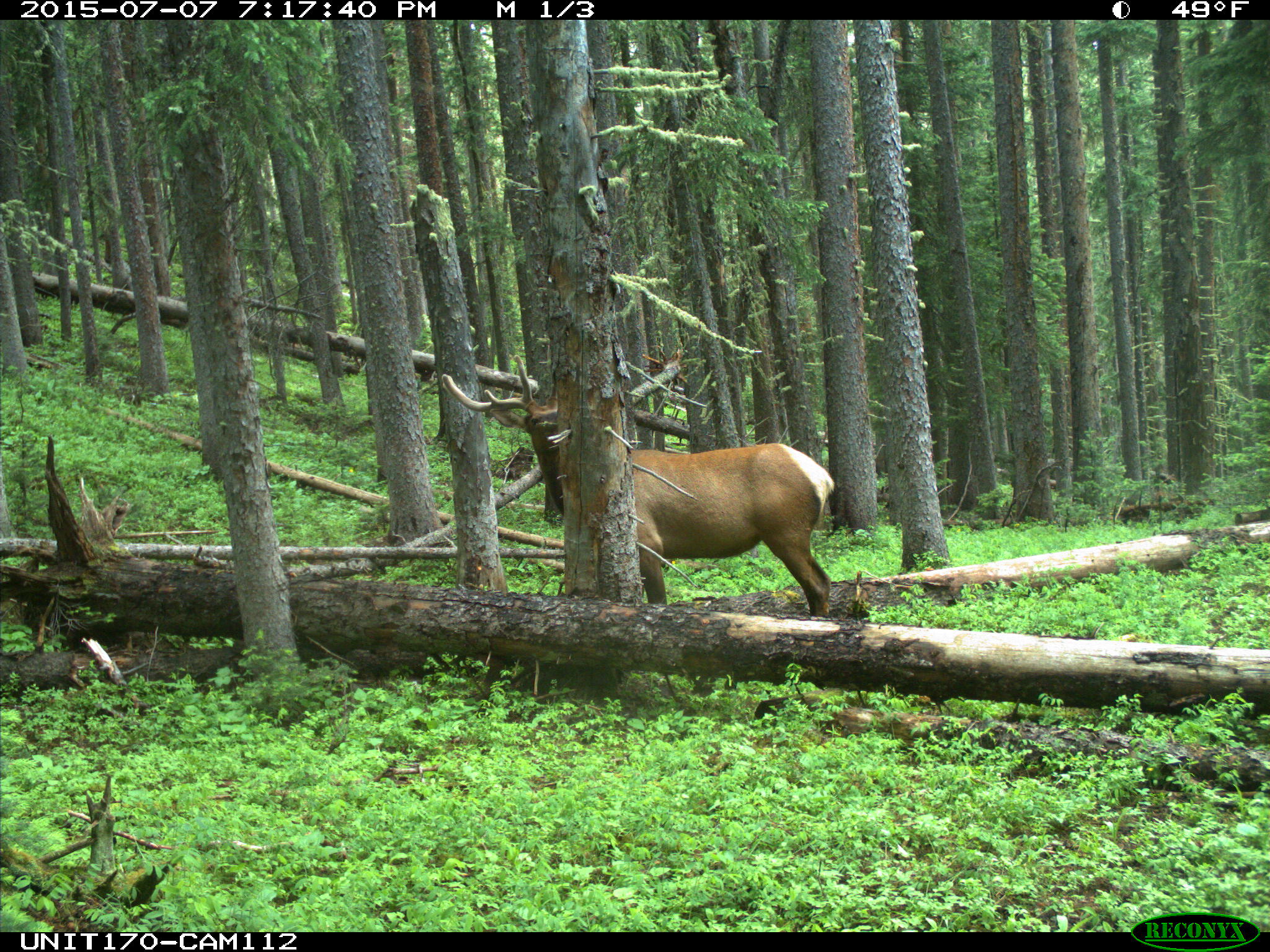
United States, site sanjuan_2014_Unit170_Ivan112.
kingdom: Animalia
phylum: Chordata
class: Mammalia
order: Artiodactyla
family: Cervidae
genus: Cervus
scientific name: Cervus elaphus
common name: red deer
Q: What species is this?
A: Cervus elaphus (red deer).